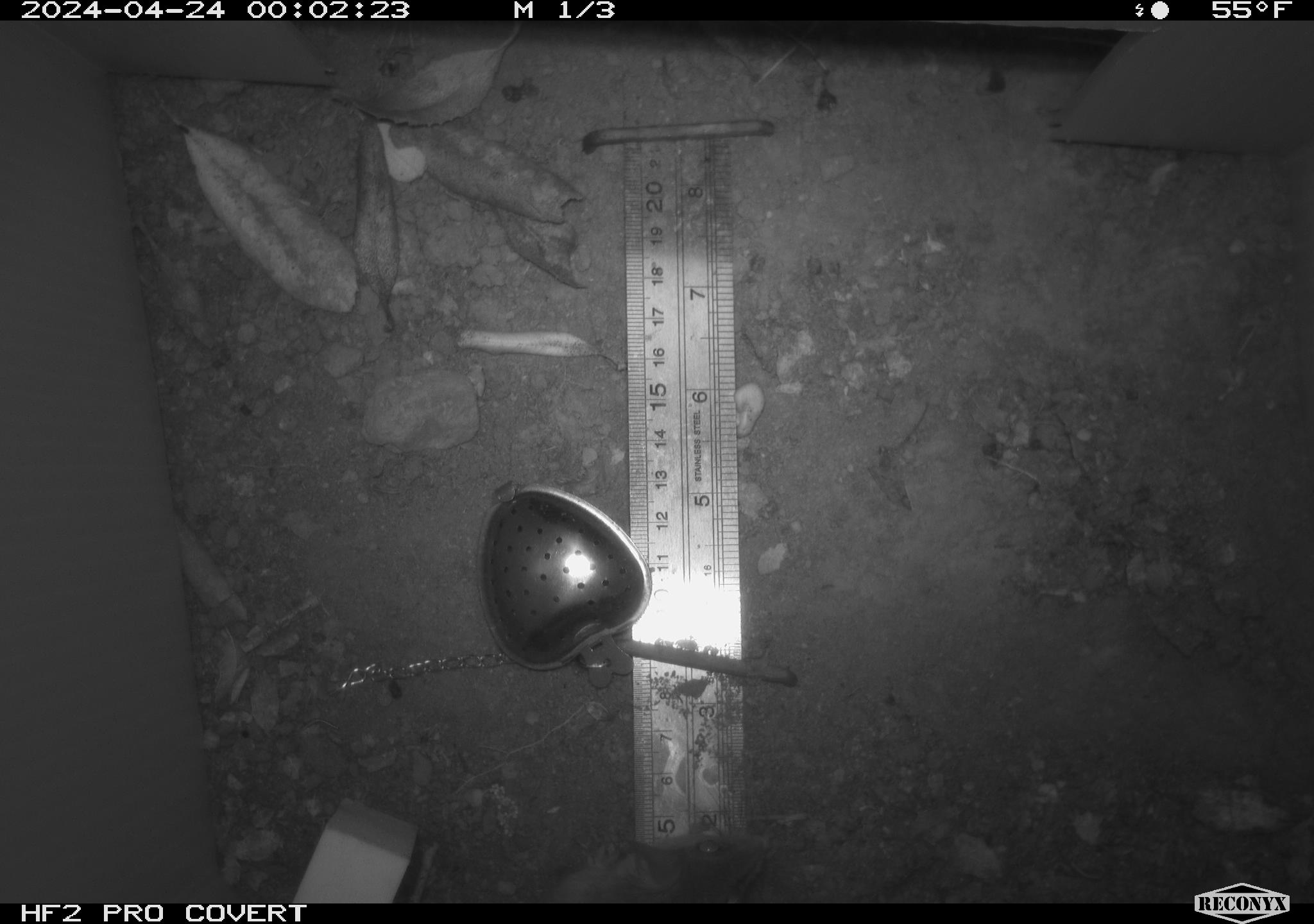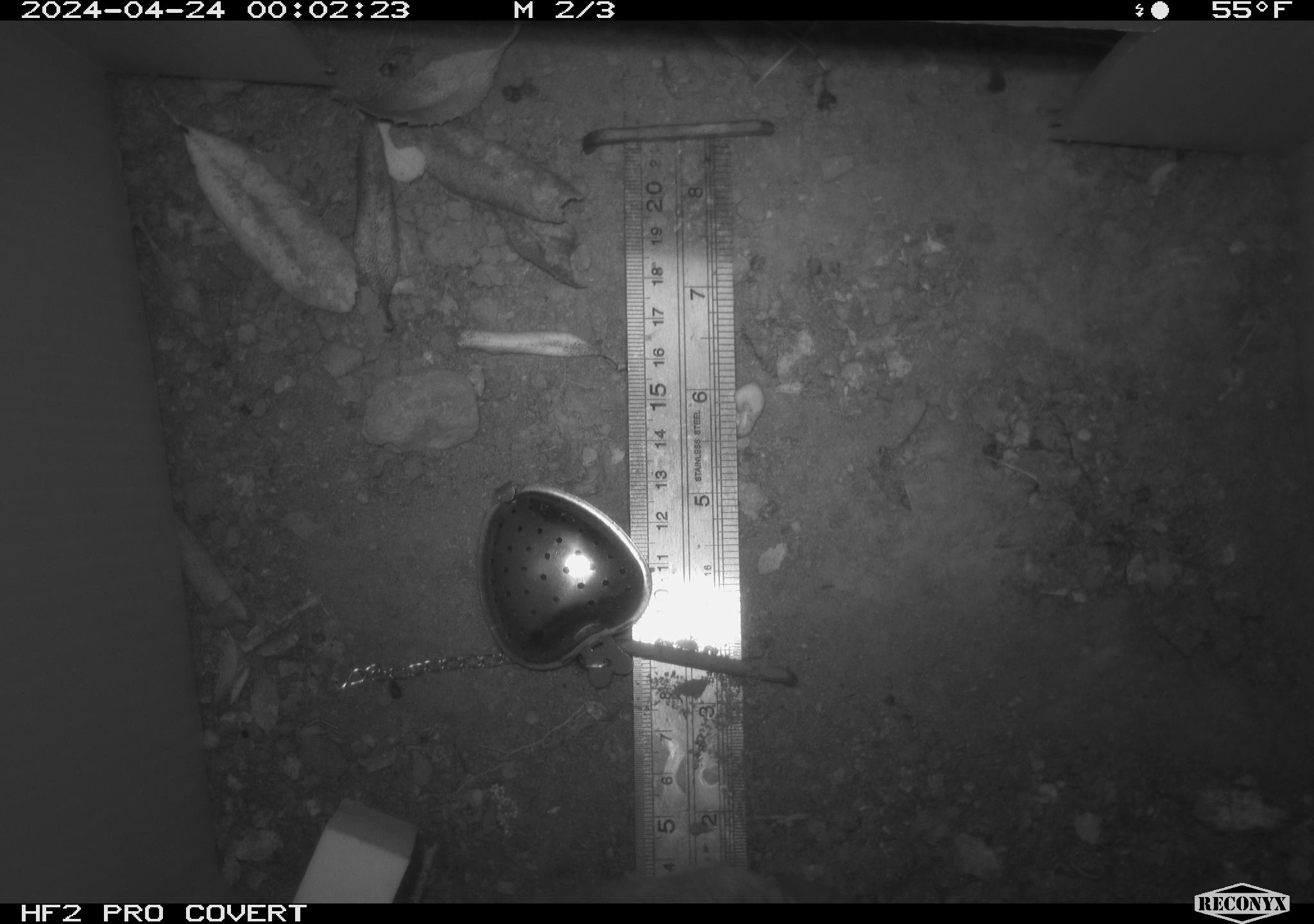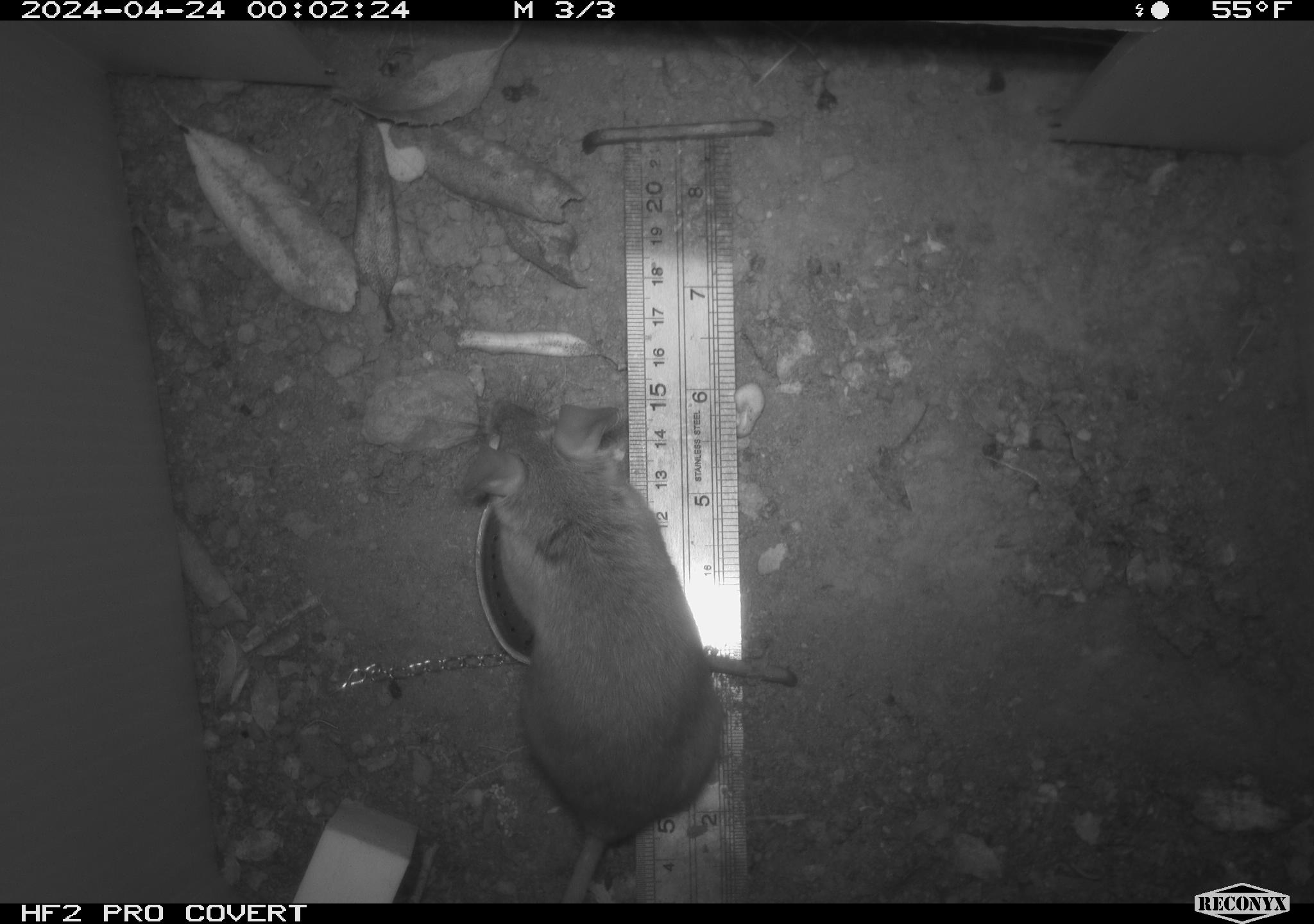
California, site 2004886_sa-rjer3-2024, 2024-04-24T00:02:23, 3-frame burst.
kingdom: Animalia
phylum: Chordata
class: Mammalia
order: Rodentia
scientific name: Rodentia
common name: mouse species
Mouse species (Rodentia).